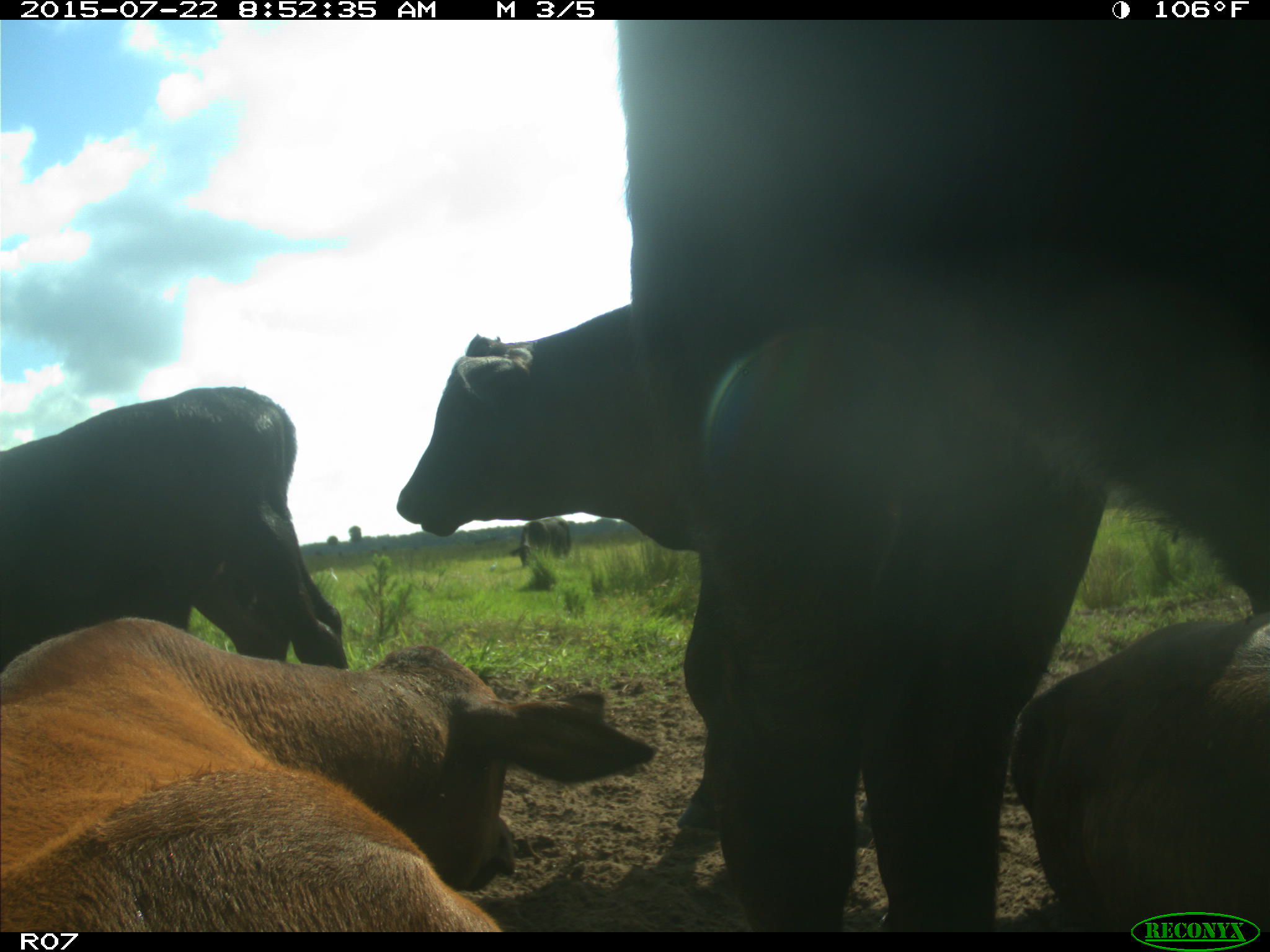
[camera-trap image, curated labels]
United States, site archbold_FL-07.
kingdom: Animalia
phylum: Chordata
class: Mammalia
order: Artiodactyla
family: Bovidae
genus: Bos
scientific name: Bos taurus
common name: domestic cow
Bos taurus (domestic cow).